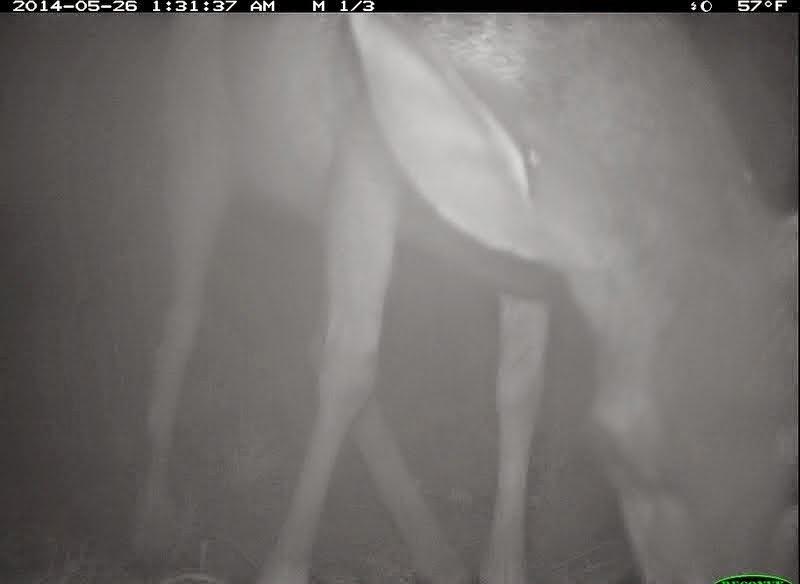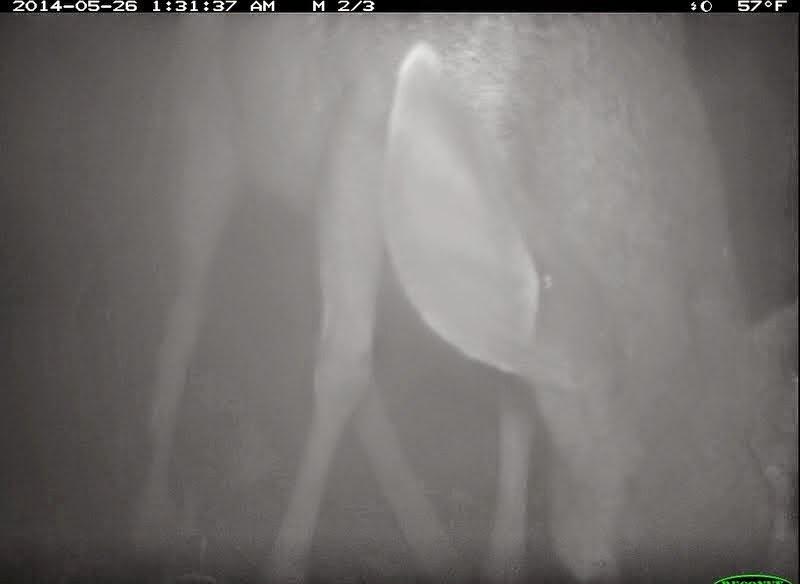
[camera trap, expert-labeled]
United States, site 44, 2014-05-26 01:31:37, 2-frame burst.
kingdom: Animalia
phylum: Chordata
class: Mammalia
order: Artiodactyla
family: Cervidae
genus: Odocoileus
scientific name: Odocoileus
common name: deer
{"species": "deer (Odocoileus)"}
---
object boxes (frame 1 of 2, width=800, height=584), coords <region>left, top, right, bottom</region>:
deer: <region>121, 14, 800, 584</region>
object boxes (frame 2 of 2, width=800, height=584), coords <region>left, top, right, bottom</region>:
deer: <region>112, 13, 799, 584</region>